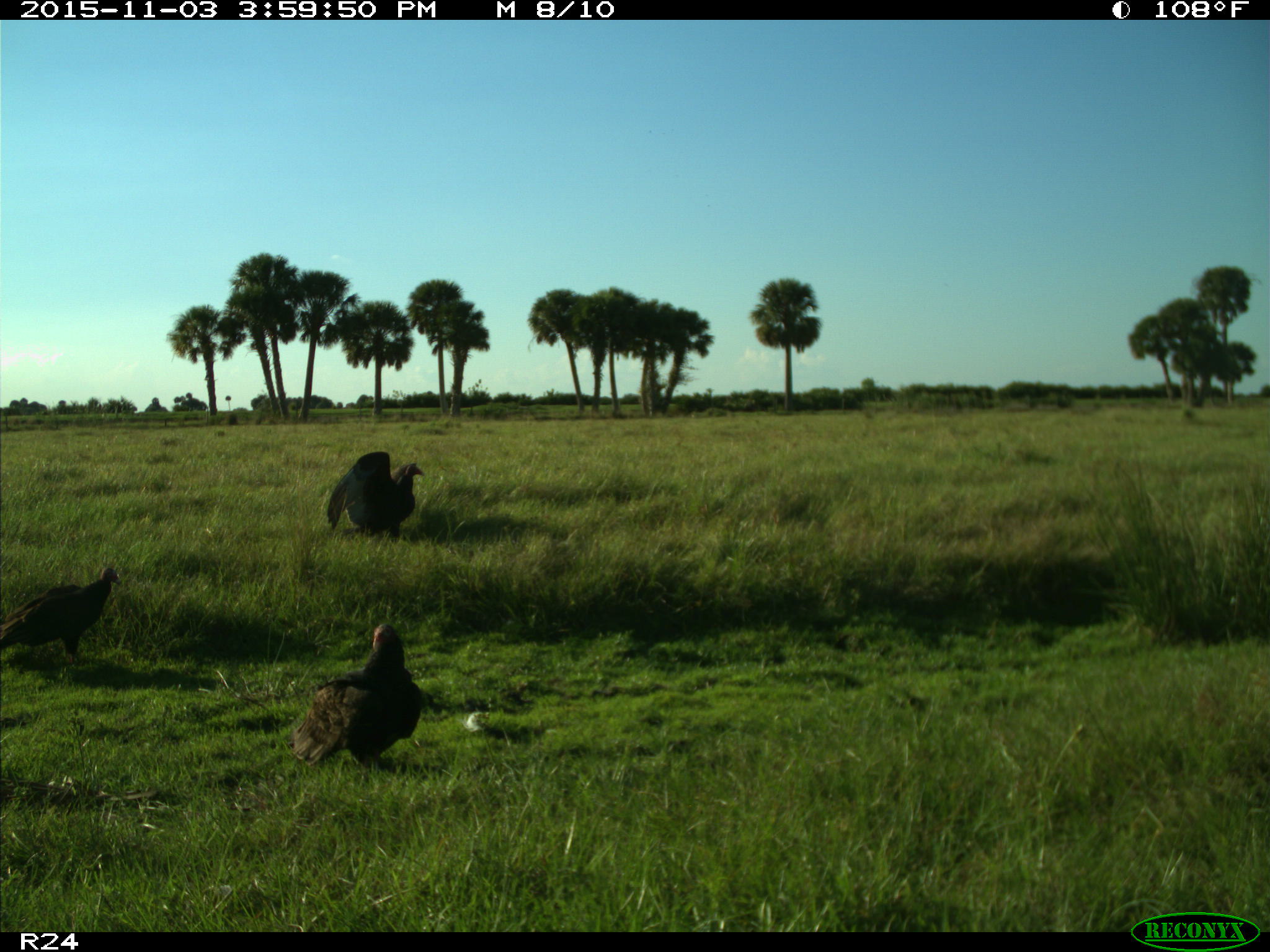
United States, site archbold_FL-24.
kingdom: Animalia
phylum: Chordata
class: Aves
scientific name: Aves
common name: birds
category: unidentified bird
Unidentified bird (birds) (Aves).